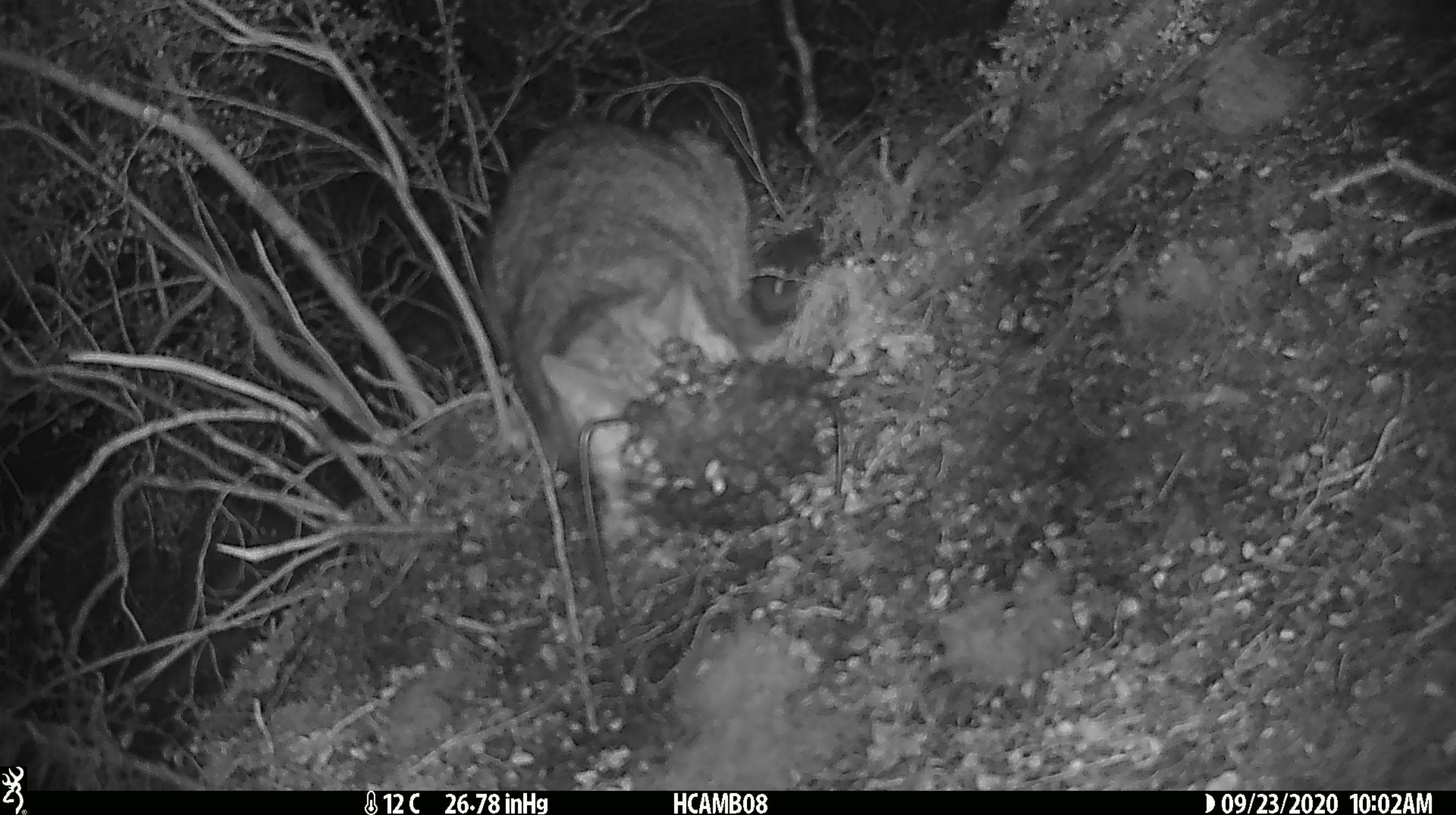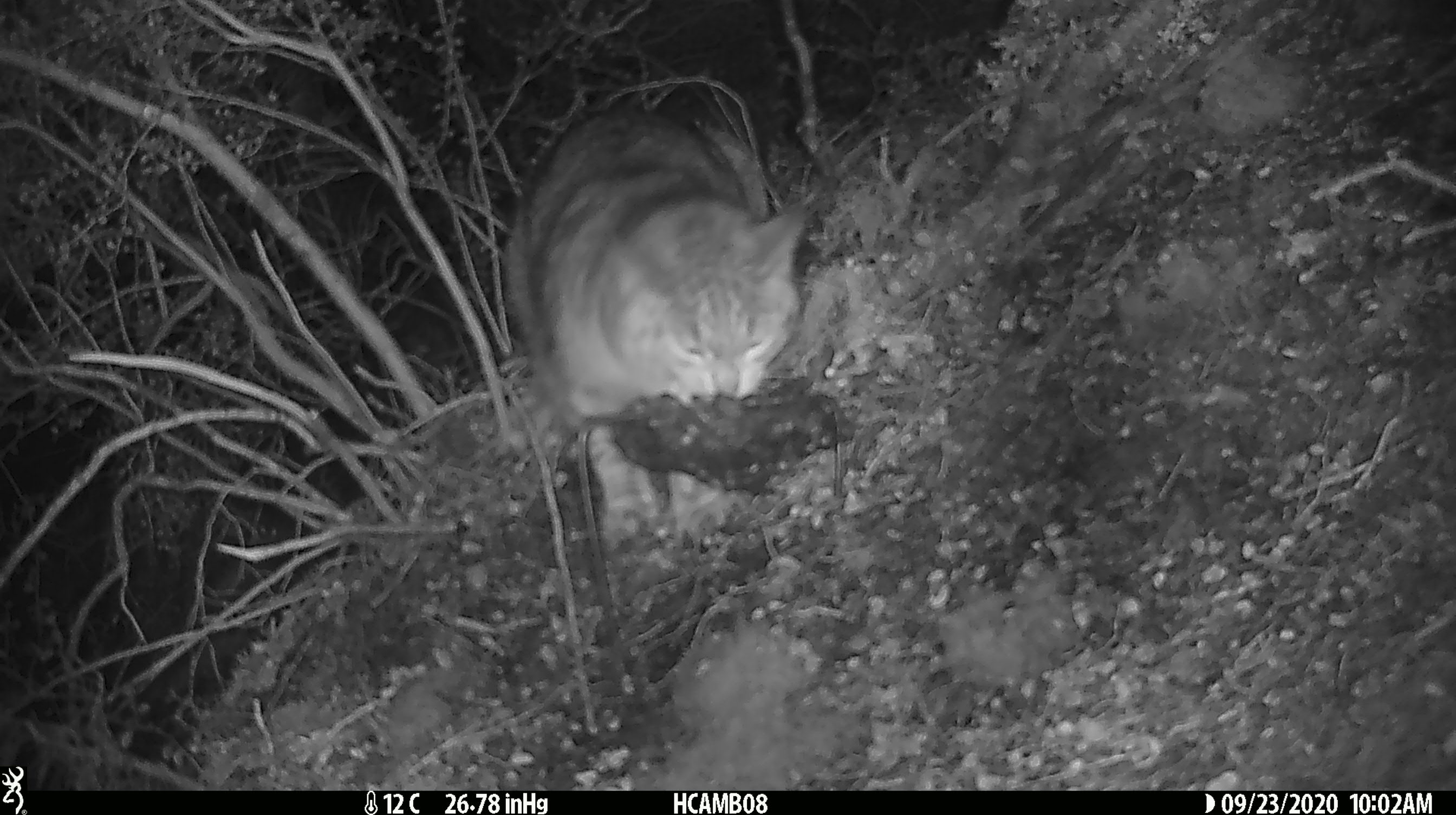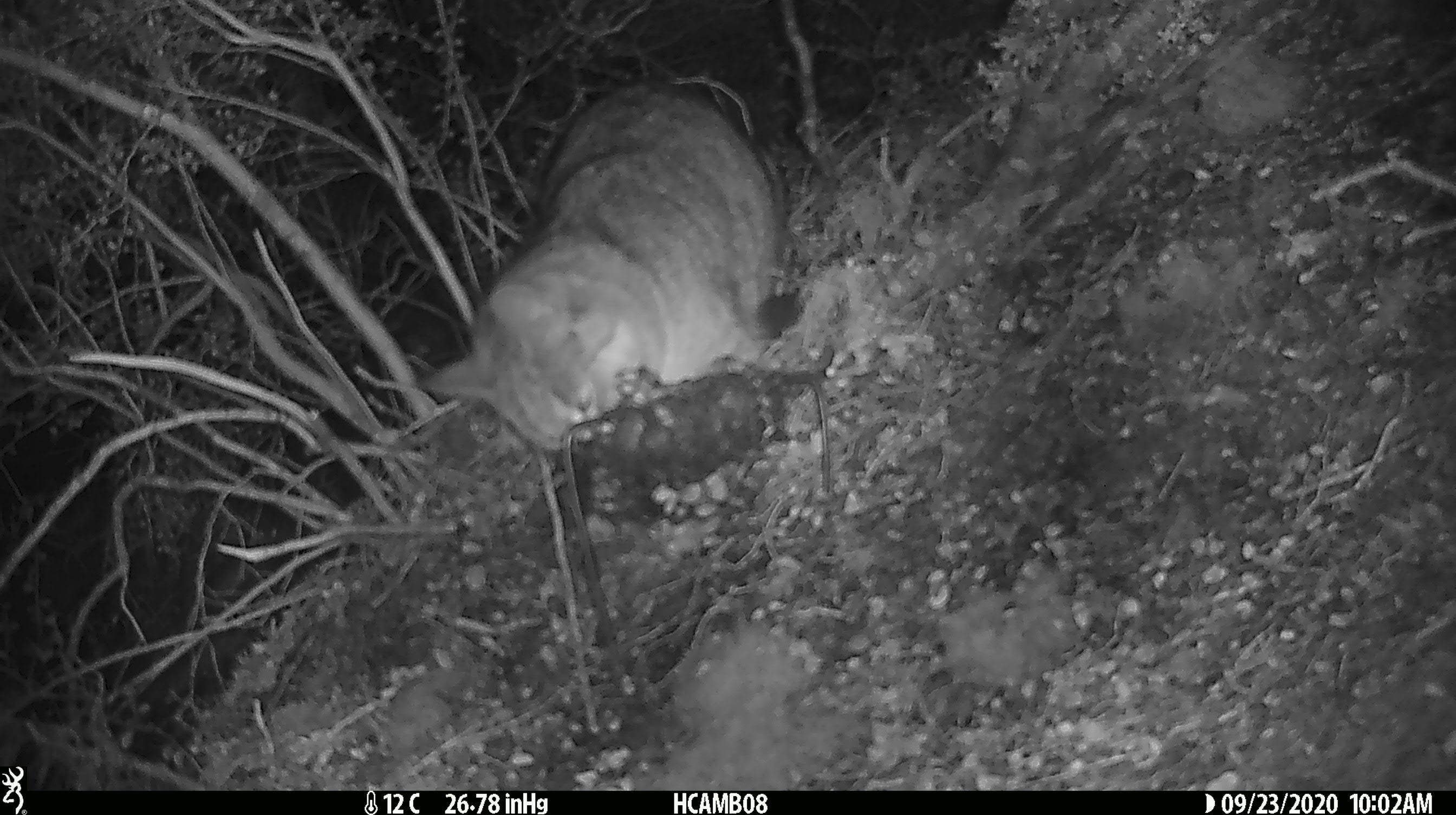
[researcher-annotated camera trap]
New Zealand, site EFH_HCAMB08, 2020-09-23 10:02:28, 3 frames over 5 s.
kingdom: Animalia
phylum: Chordata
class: Mammalia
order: Carnivora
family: Felidae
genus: Felis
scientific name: Felis catus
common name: domestic cat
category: cat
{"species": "cat (domestic cat) (Felis catus)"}